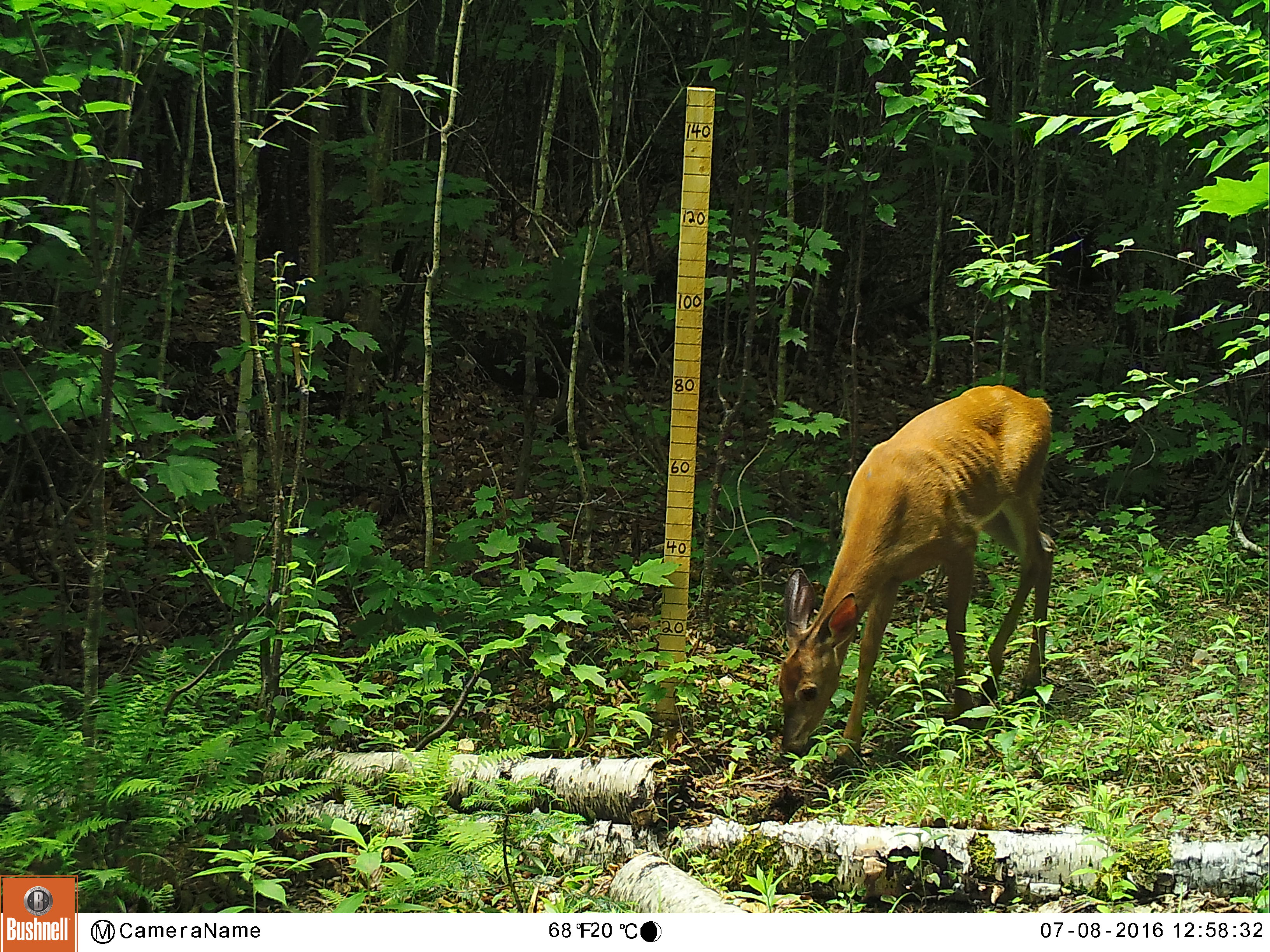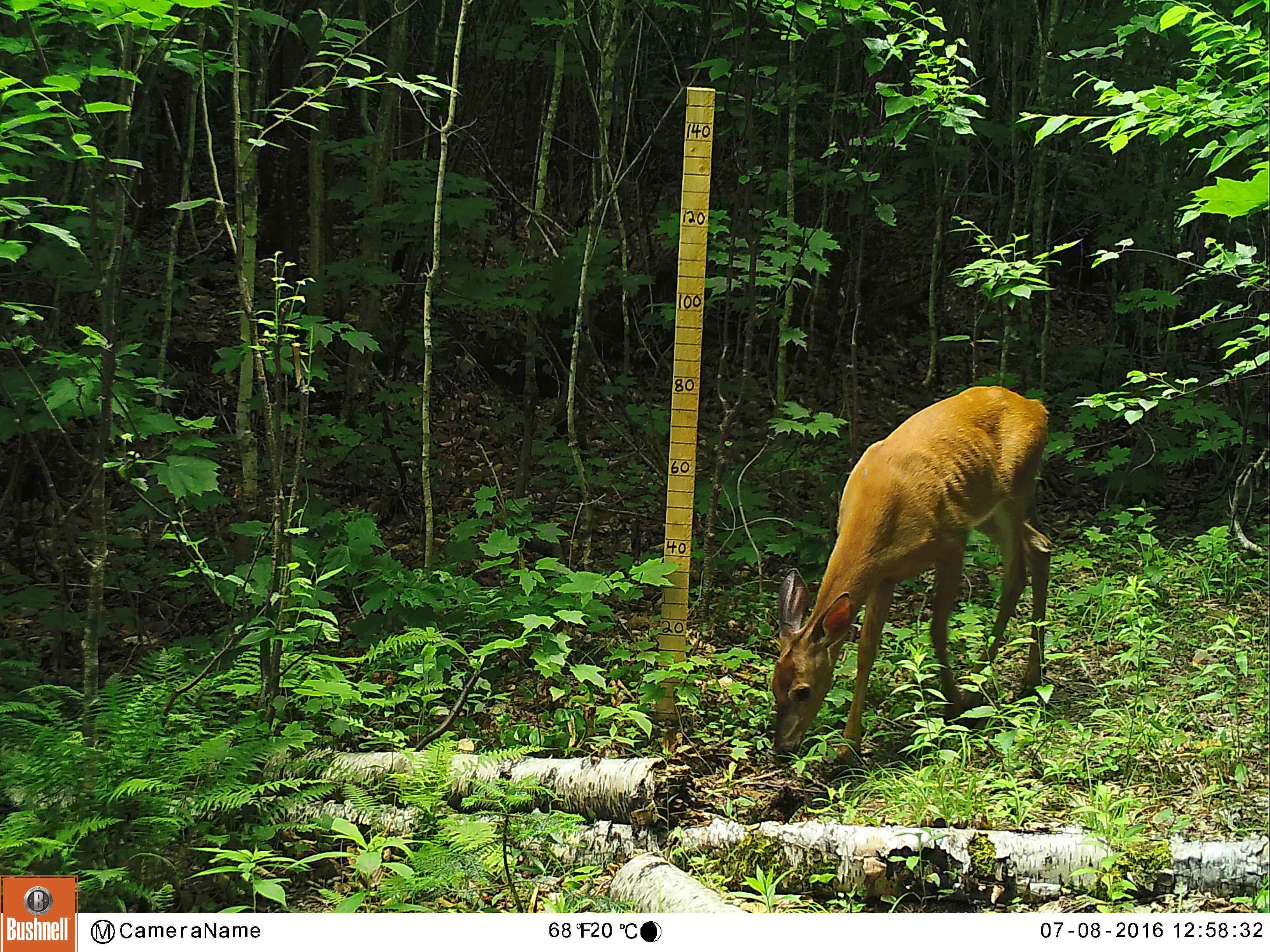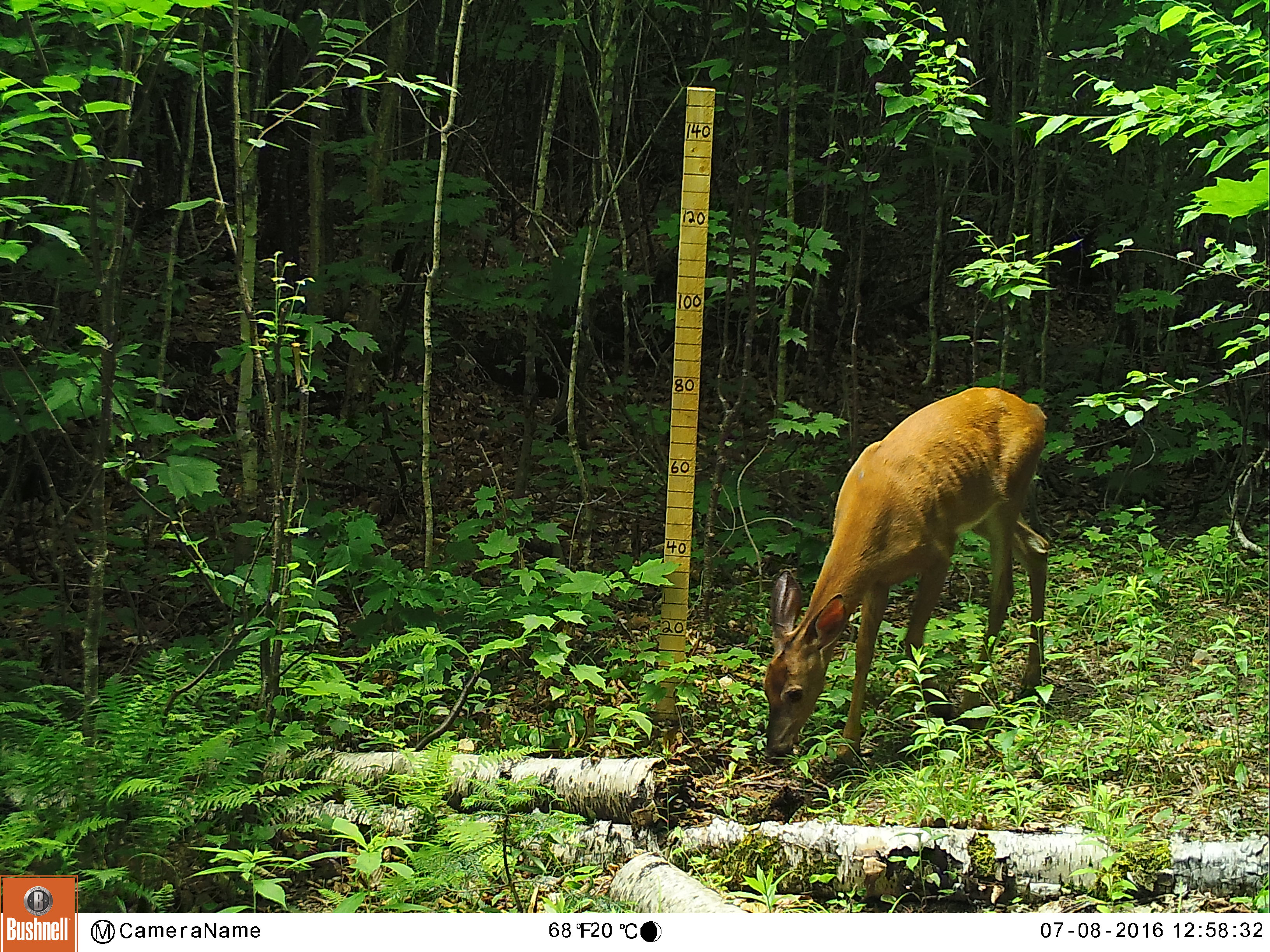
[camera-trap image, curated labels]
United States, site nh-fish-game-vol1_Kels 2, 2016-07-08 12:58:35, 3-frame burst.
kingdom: Animalia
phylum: Chordata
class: Mammalia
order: Artiodactyla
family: Cervidae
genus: Odocoileus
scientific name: Odocoileus virginianus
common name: white-tailed deer